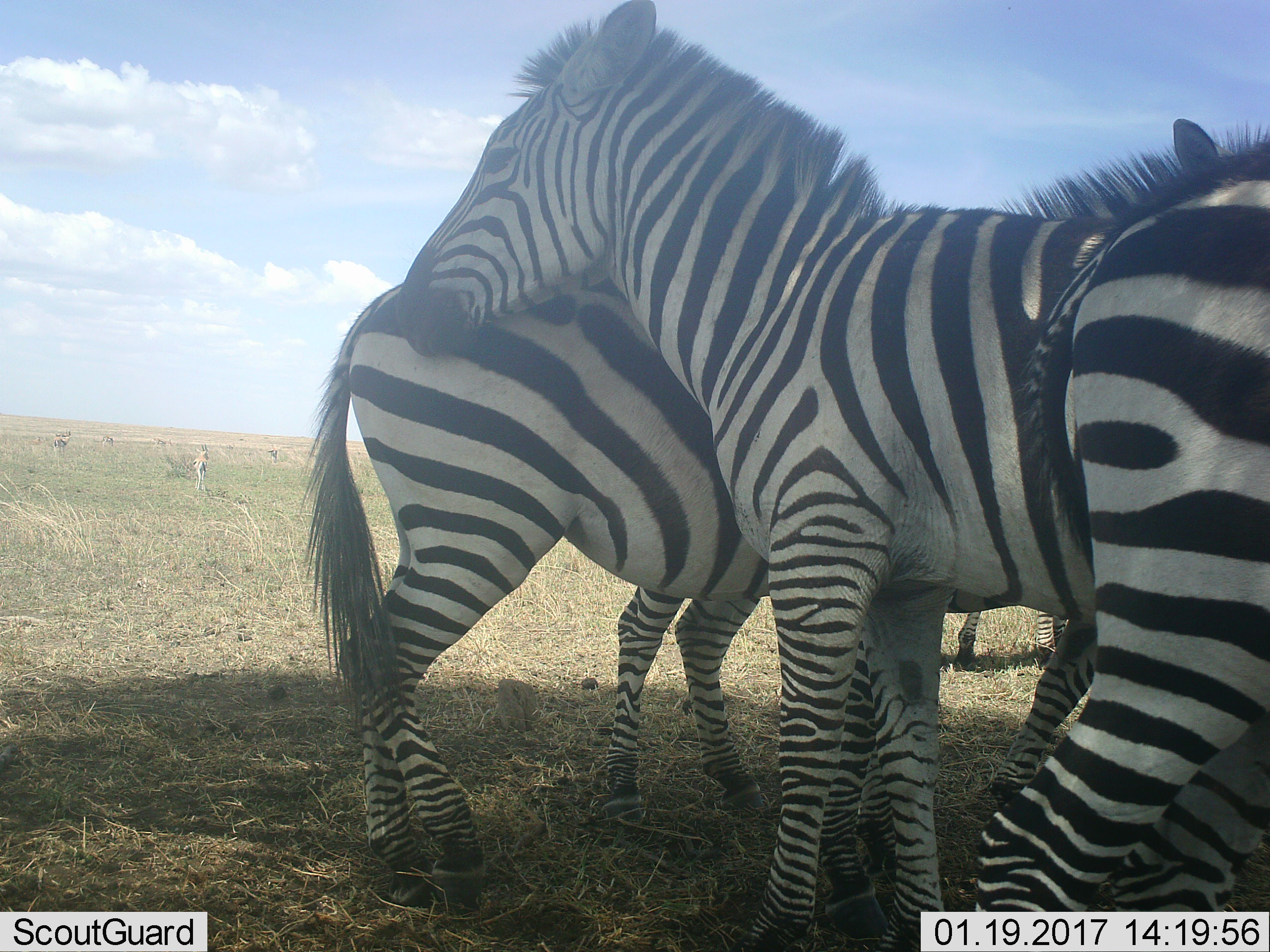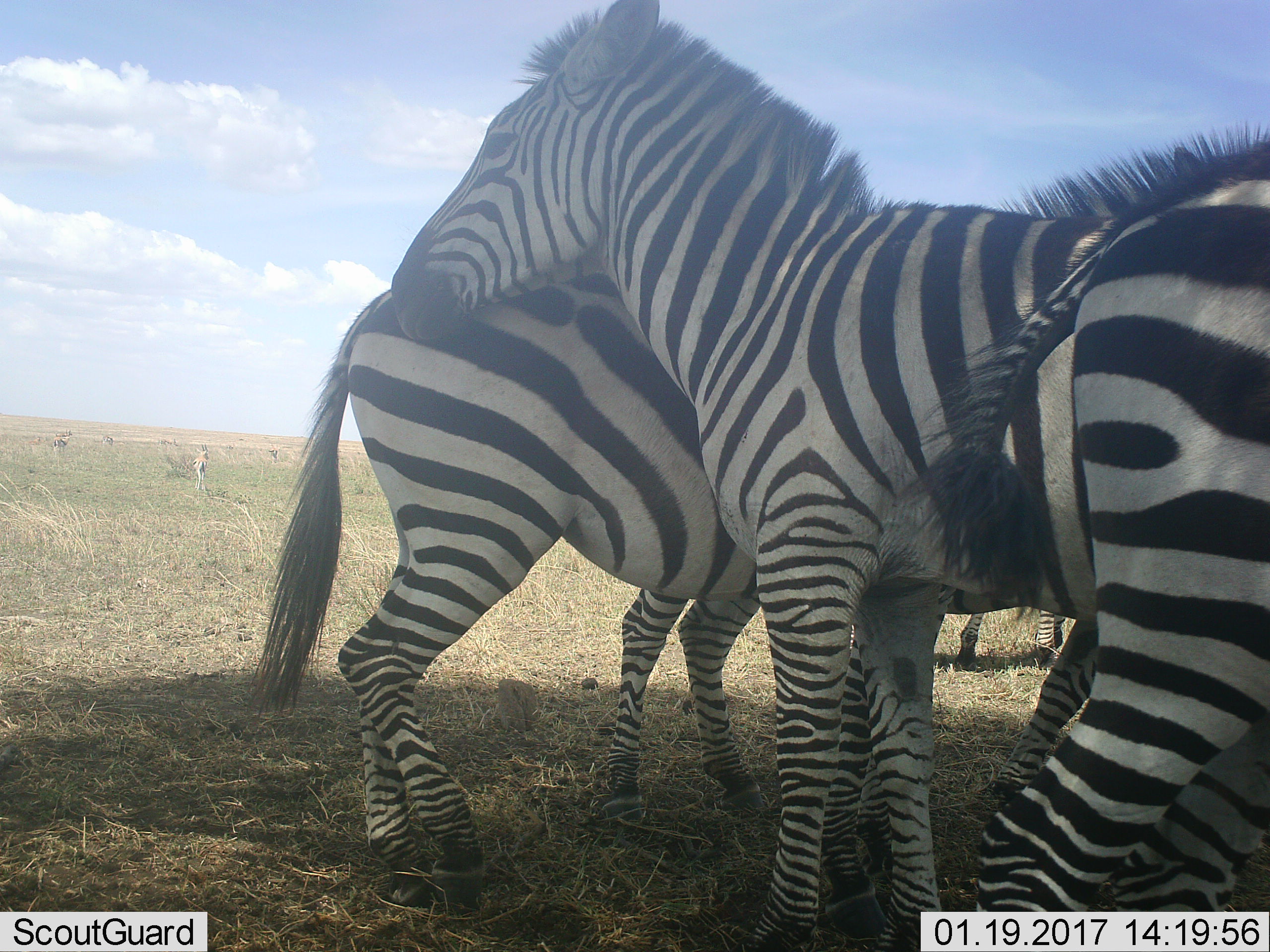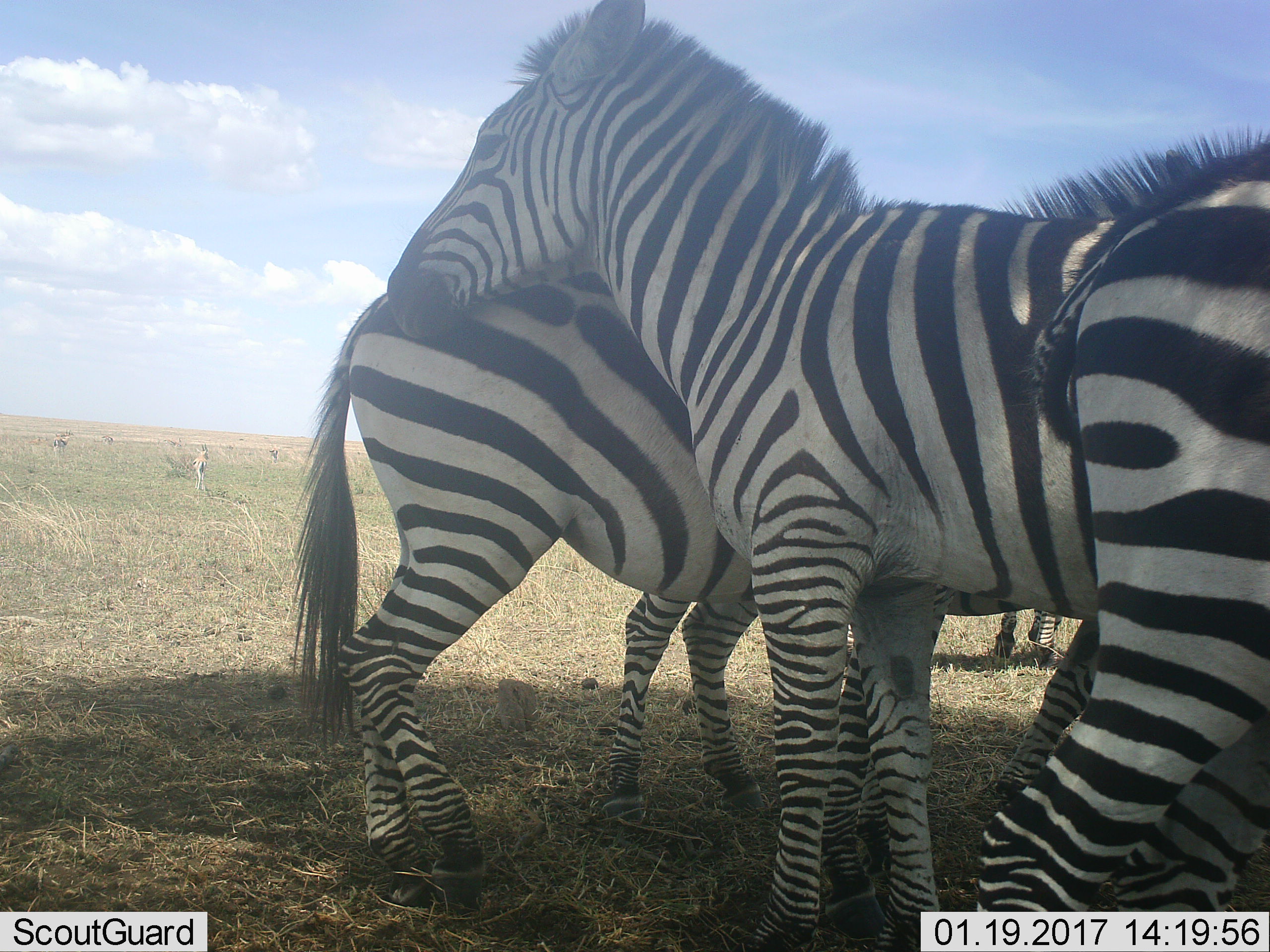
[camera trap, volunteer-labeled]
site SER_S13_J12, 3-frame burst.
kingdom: Animalia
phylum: Chordata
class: Mammalia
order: Perissodactyla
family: Equidae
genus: Equus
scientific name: Equus quagga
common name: plains zebra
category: zebraplains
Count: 4.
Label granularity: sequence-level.